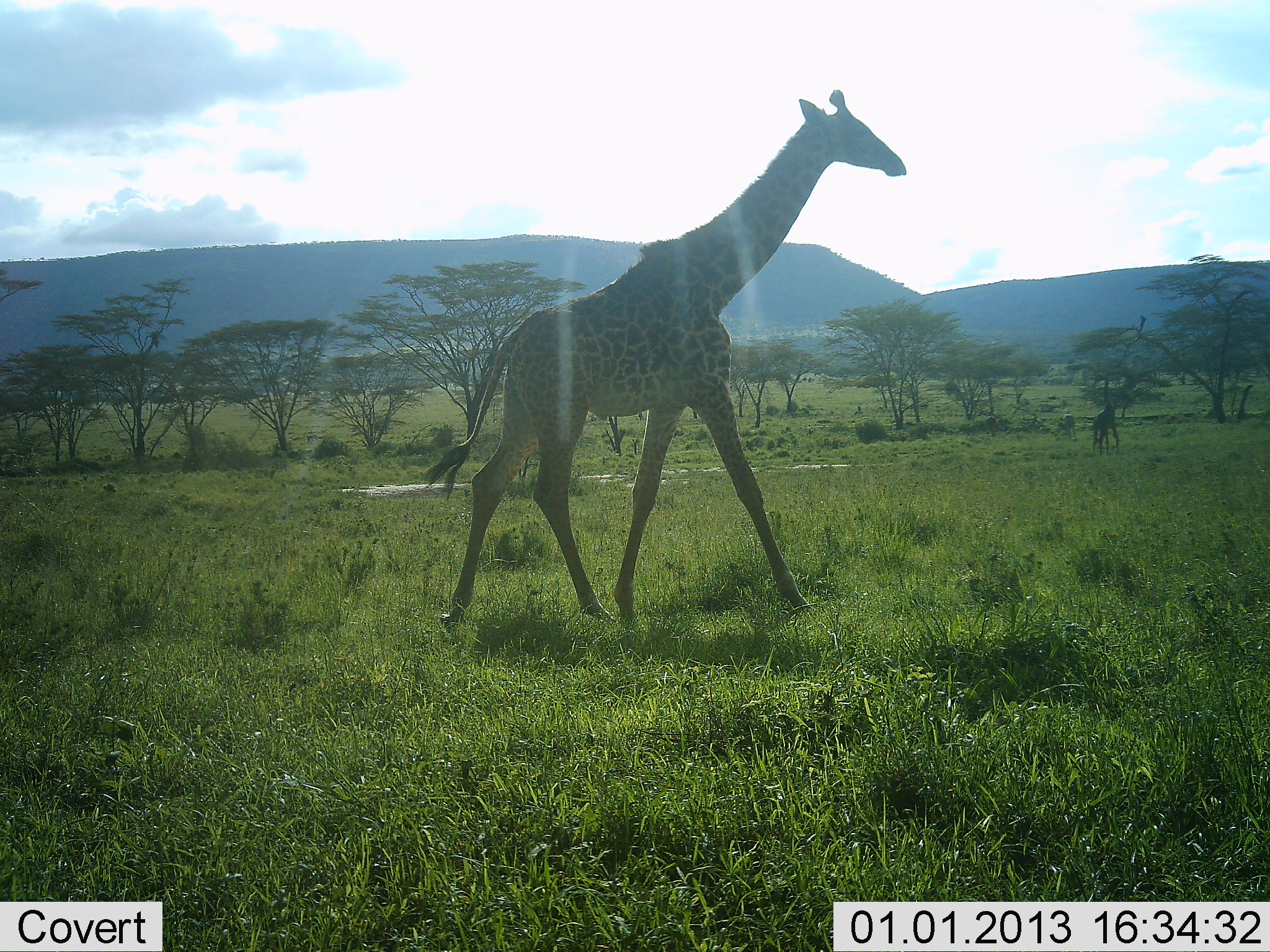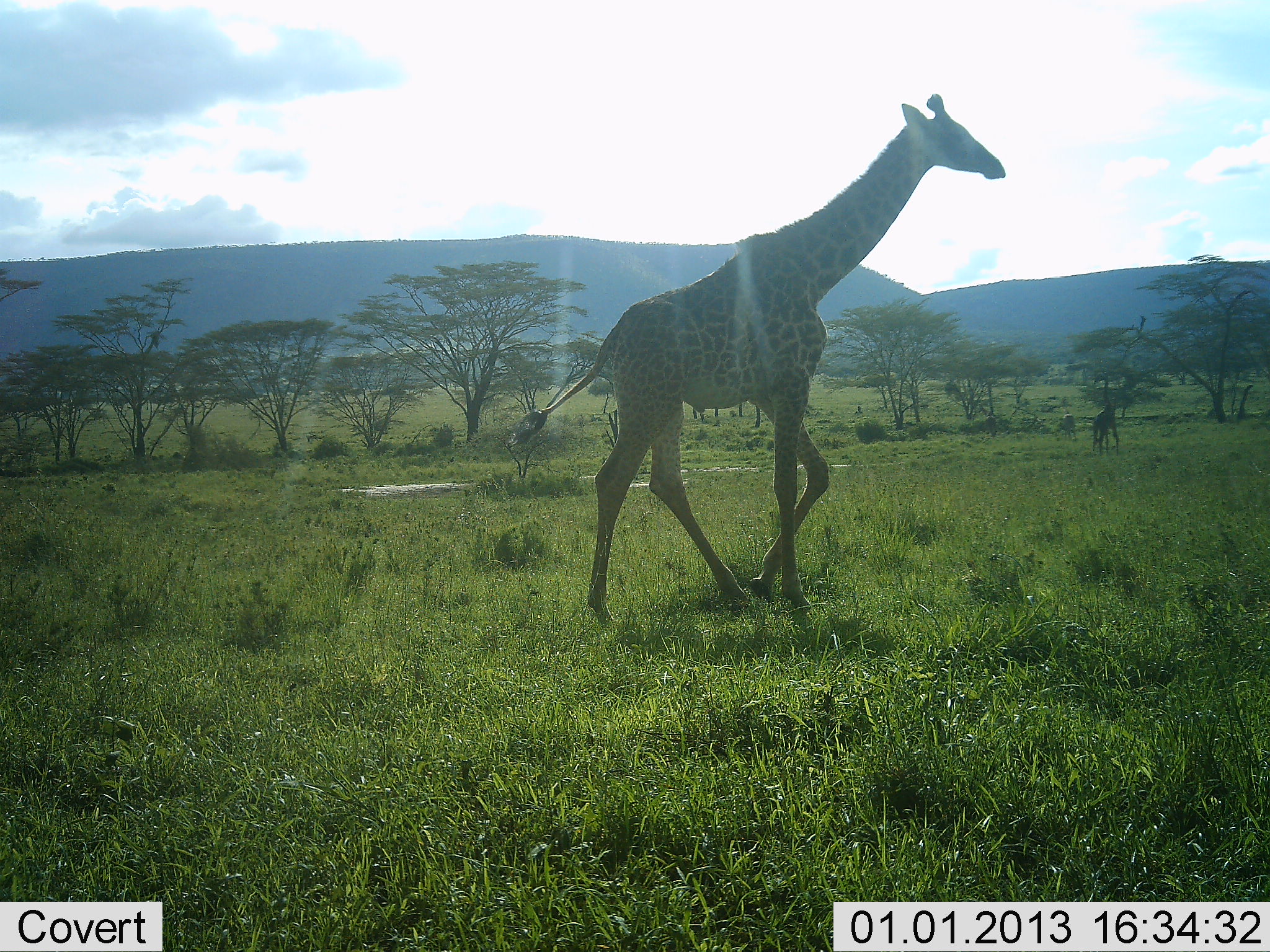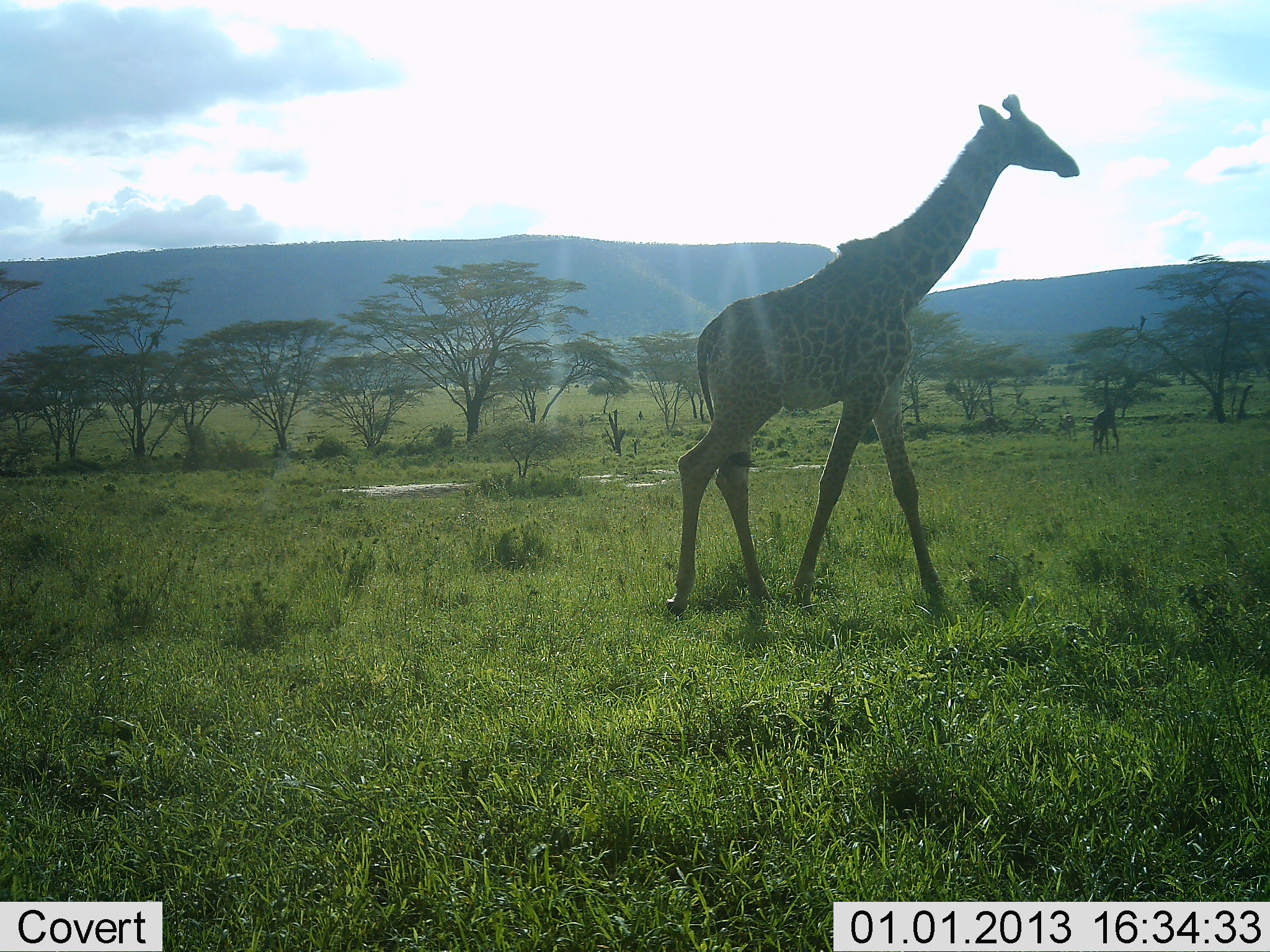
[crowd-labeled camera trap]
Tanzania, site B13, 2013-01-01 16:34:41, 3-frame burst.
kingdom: Animalia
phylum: Chordata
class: Mammalia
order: Artiodactyla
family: Giraffidae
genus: Giraffa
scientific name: Giraffa camelopardalis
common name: giraffe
Giraffe (Giraffa camelopardalis), count 1. Behavior (volunteer vote fractions): standing 12%, resting 0%, moving 94%, interacting 0%. Young present (vote fraction): 0%. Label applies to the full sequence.